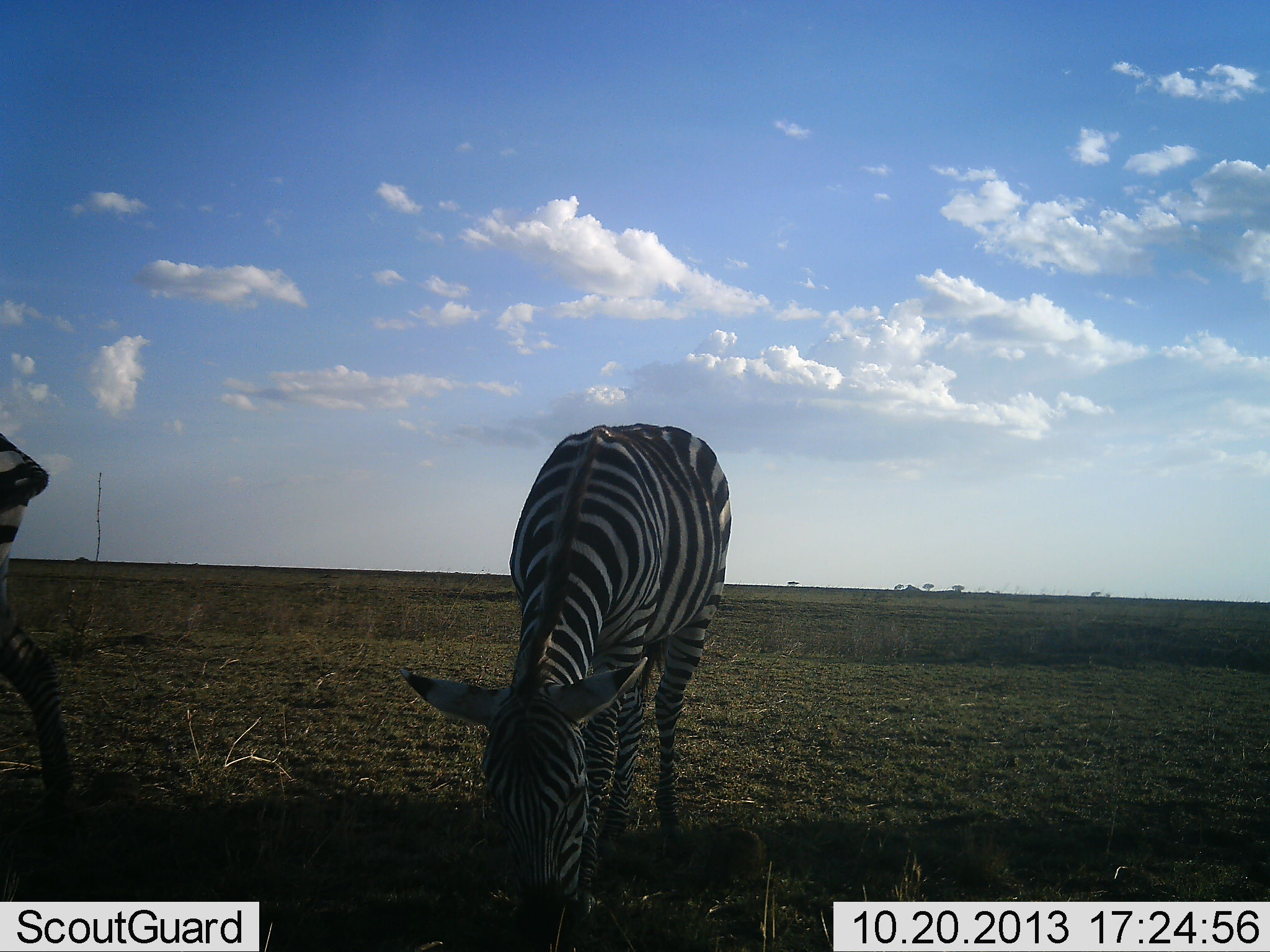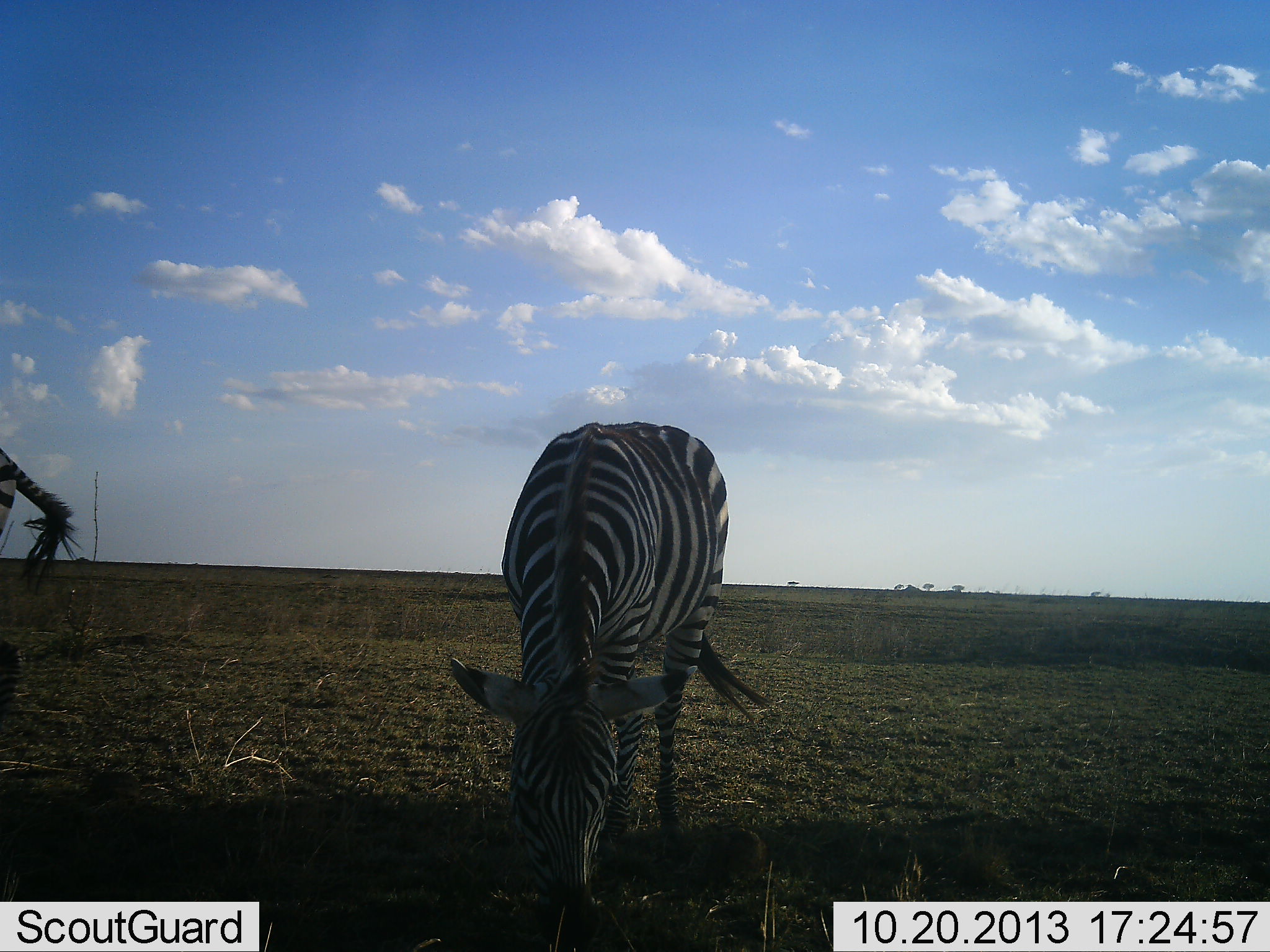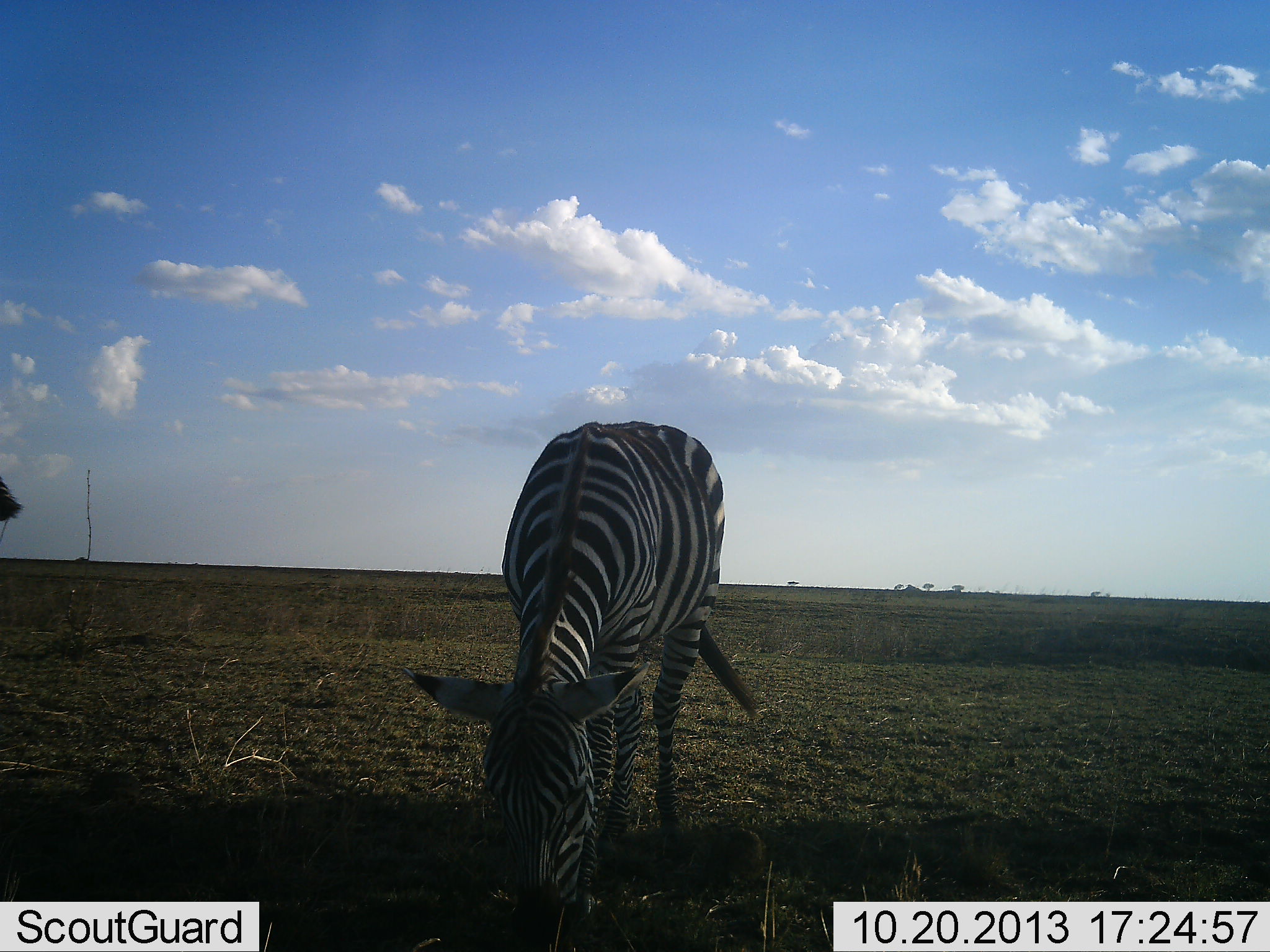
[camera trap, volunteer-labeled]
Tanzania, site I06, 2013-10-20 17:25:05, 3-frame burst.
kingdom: Animalia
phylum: Chordata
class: Mammalia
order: Perissodactyla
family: Equidae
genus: Equus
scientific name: Equus quagga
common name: plains zebra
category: zebra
Zebra (plains zebra) (Equus quagga), count 2. Behavior (volunteer vote fractions): standing 39%, resting 0%, moving 15%, interacting 0%. Young present (vote fraction): 0%. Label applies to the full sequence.